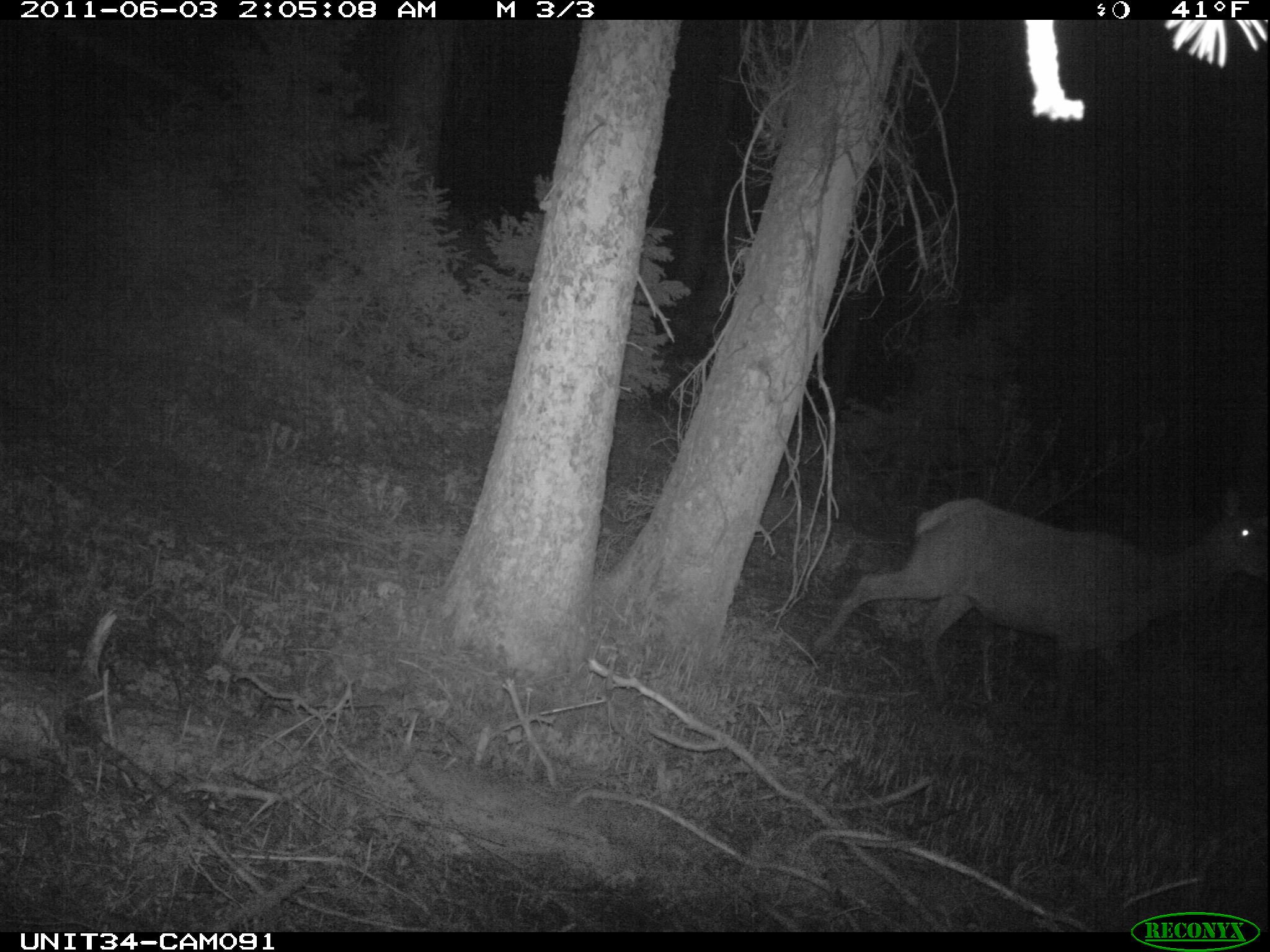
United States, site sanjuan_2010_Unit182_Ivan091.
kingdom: Animalia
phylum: Chordata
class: Mammalia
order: Artiodactyla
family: Cervidae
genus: Cervus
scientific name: Cervus elaphus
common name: red deer